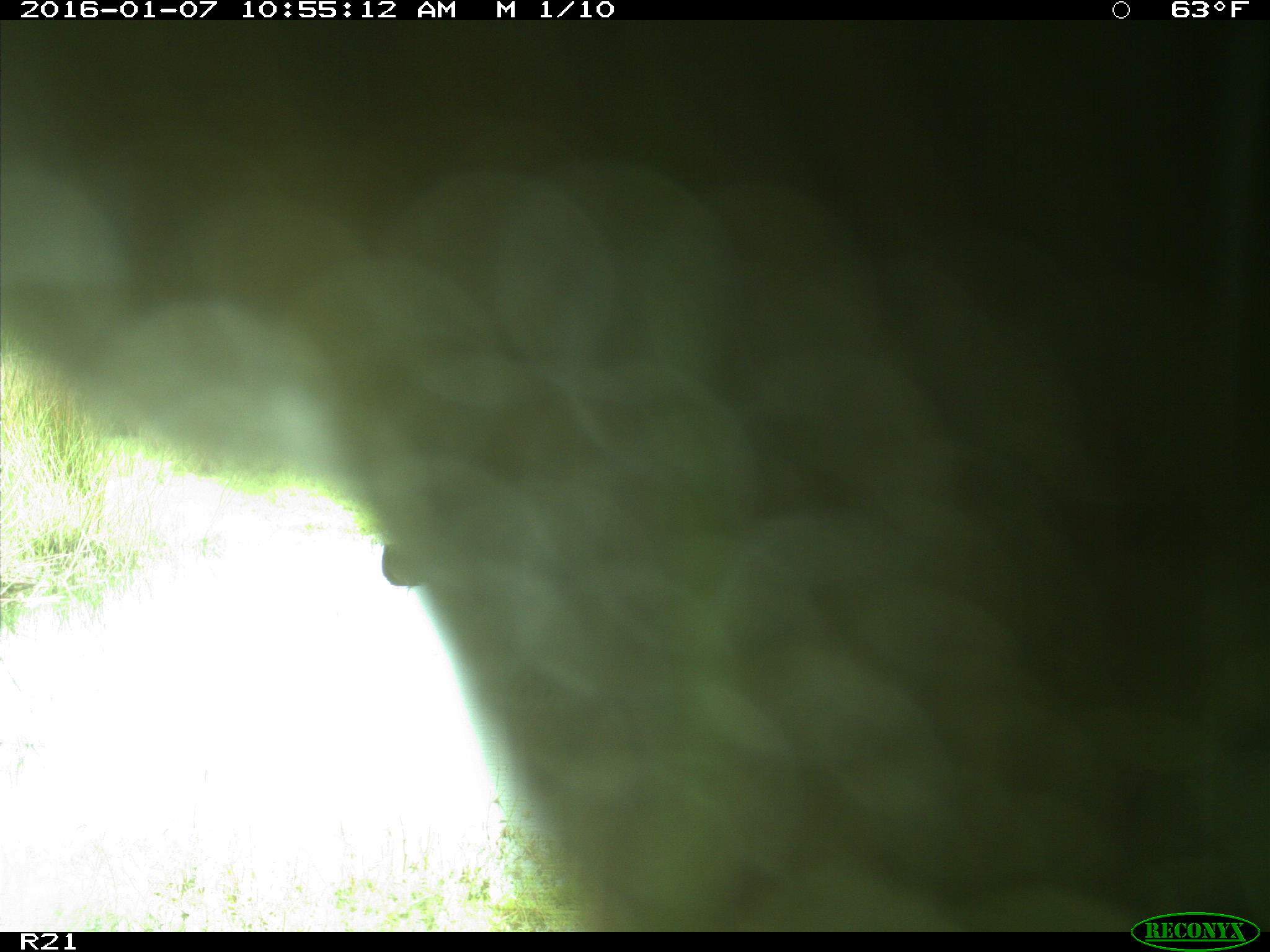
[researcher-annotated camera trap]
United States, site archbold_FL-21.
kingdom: Animalia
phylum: Chordata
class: Mammalia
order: Artiodactyla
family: Bovidae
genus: Bos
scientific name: Bos taurus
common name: domestic cow